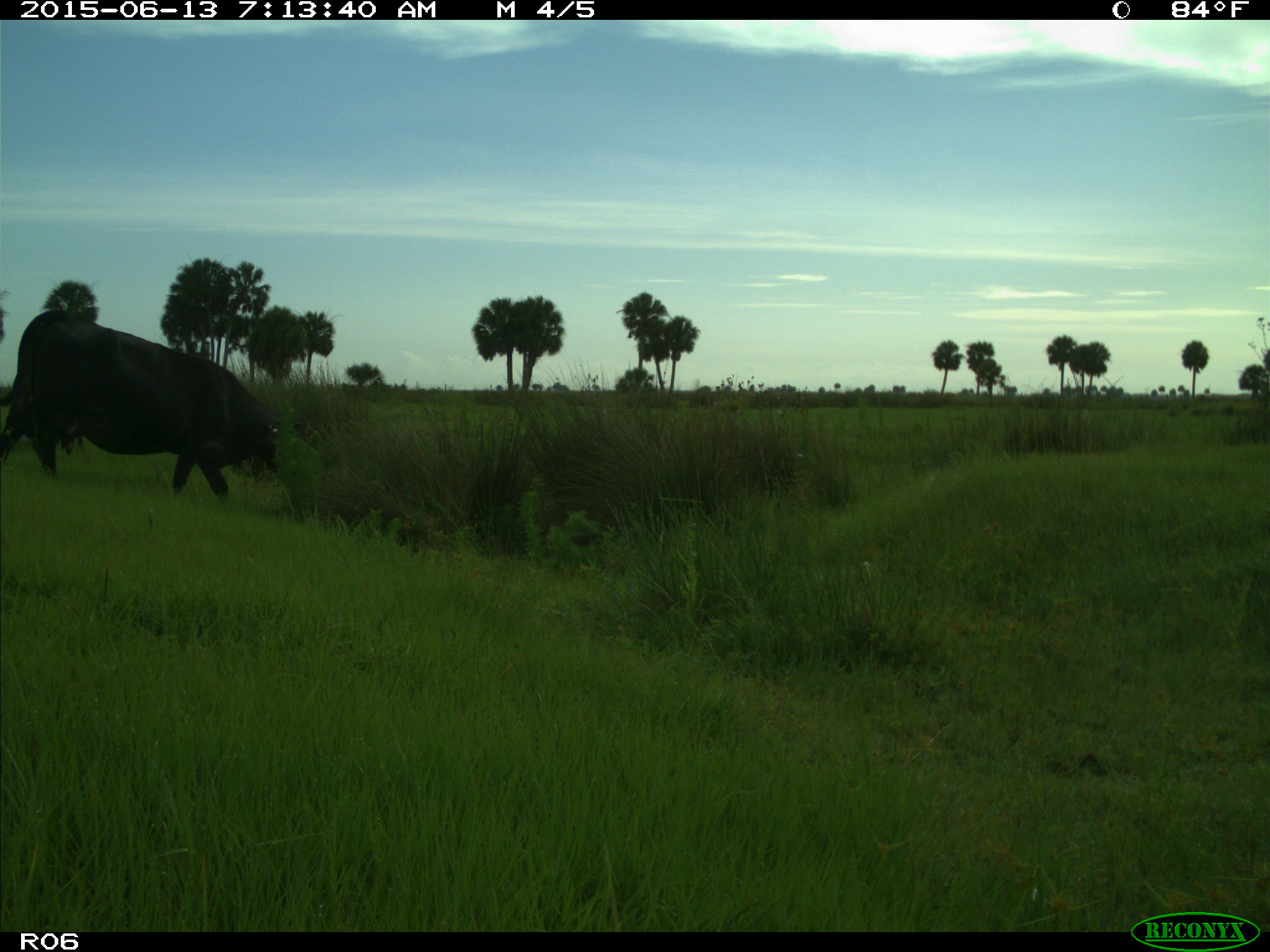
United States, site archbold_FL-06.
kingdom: Animalia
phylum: Chordata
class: Mammalia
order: Artiodactyla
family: Bovidae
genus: Bos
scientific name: Bos taurus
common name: domestic cow